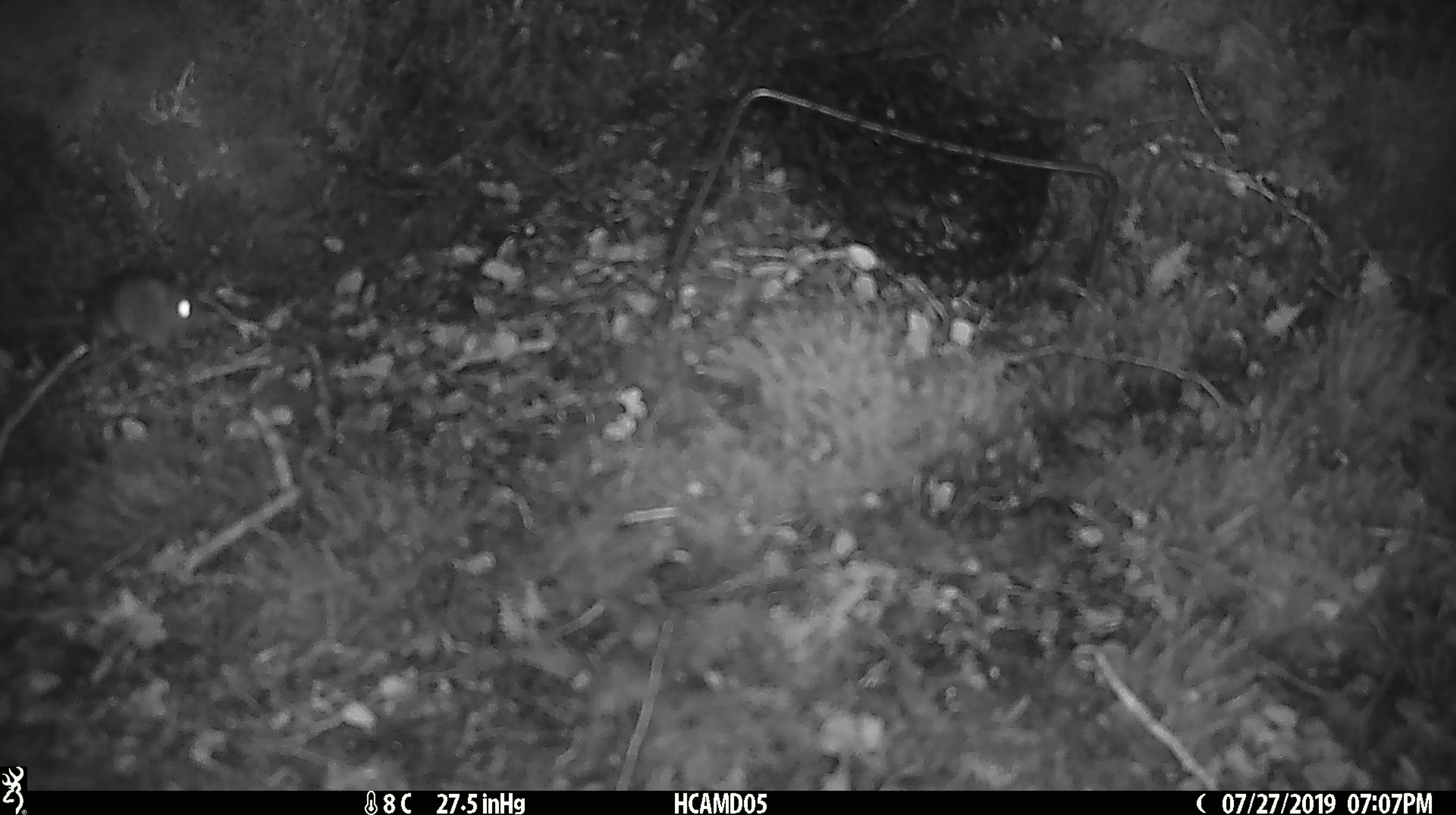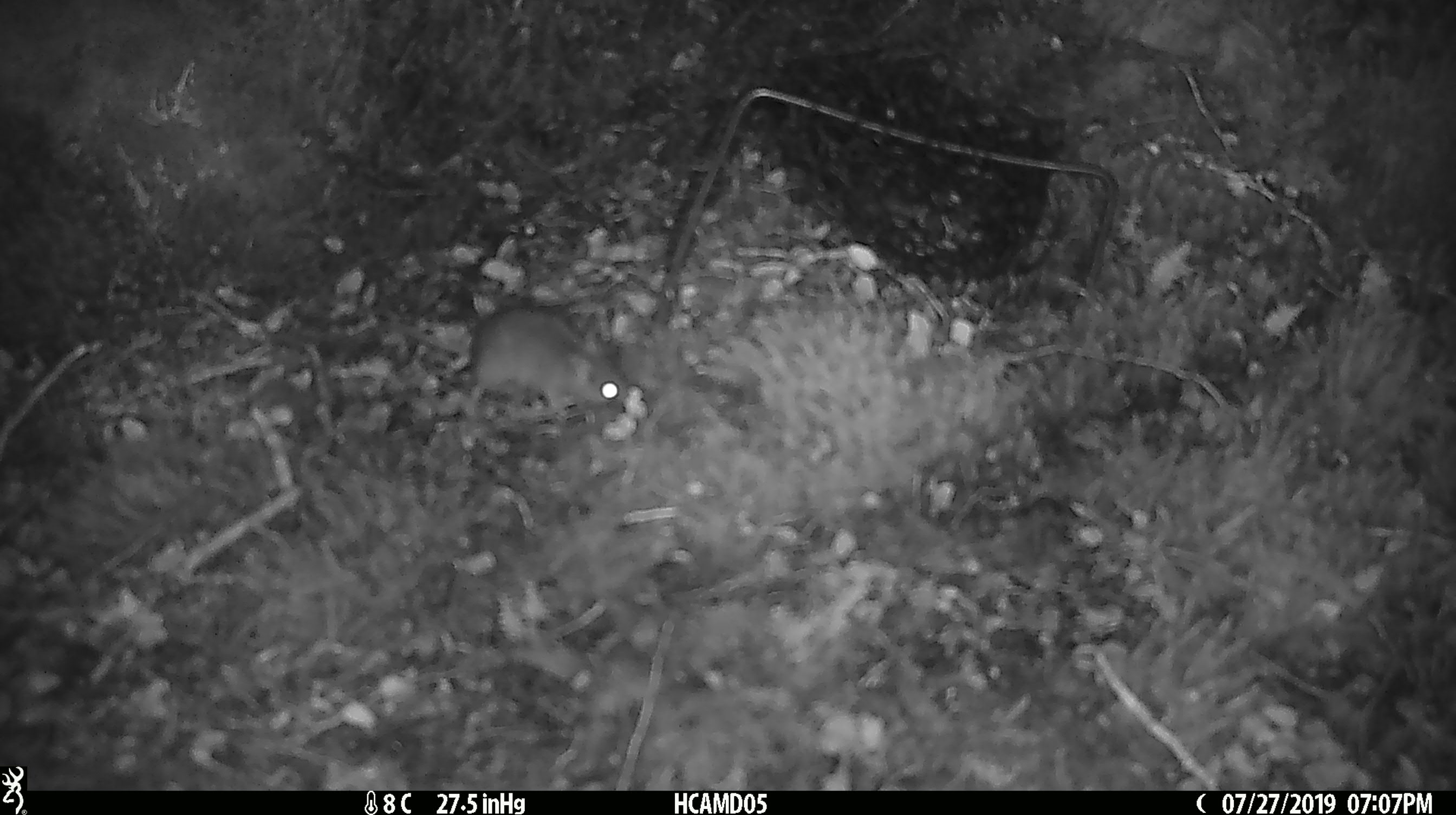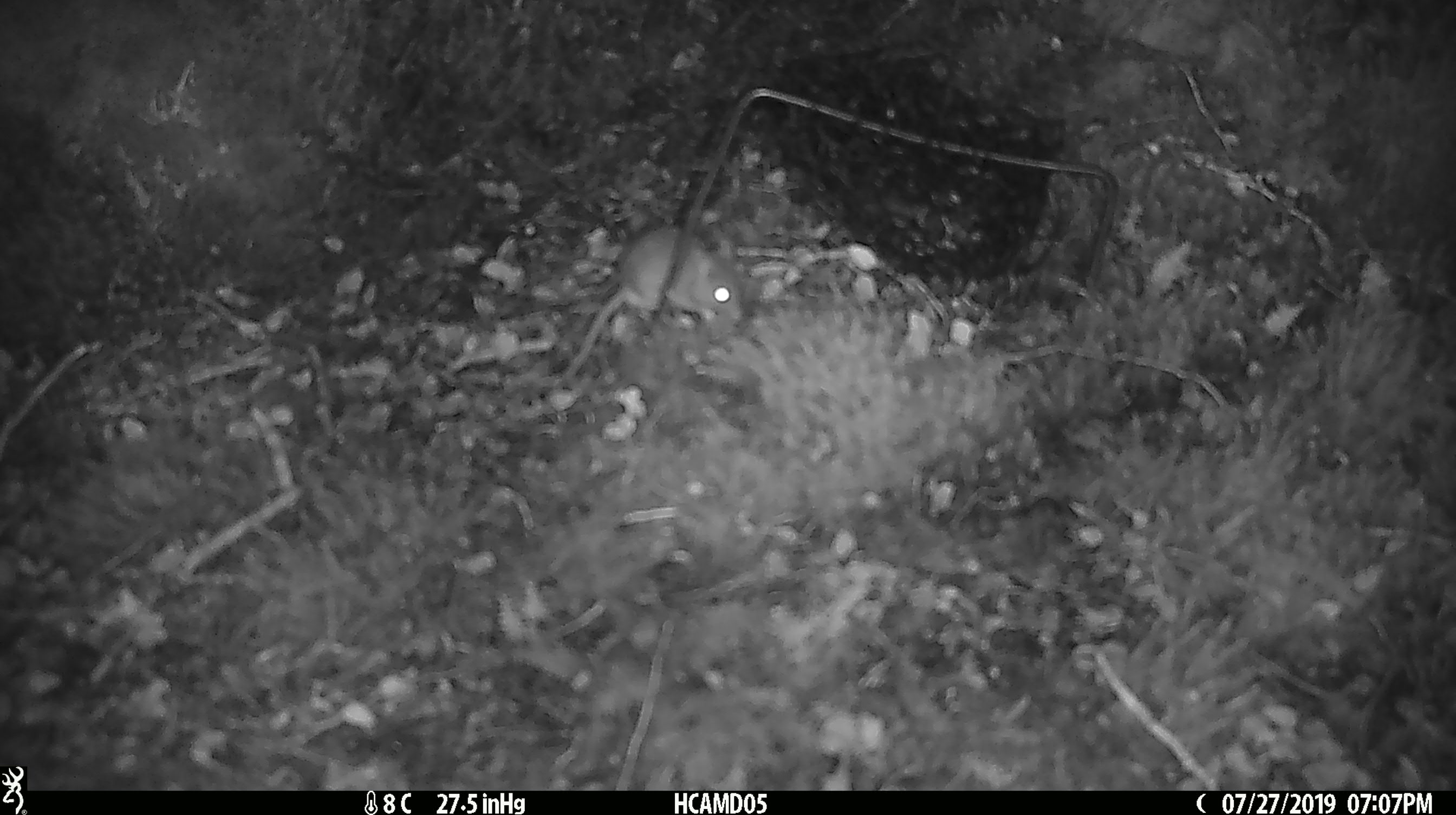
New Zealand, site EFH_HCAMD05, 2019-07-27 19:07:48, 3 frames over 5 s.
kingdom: Animalia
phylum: Chordata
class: Mammalia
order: Rodentia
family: Muridae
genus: Mus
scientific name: Mus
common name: mouse